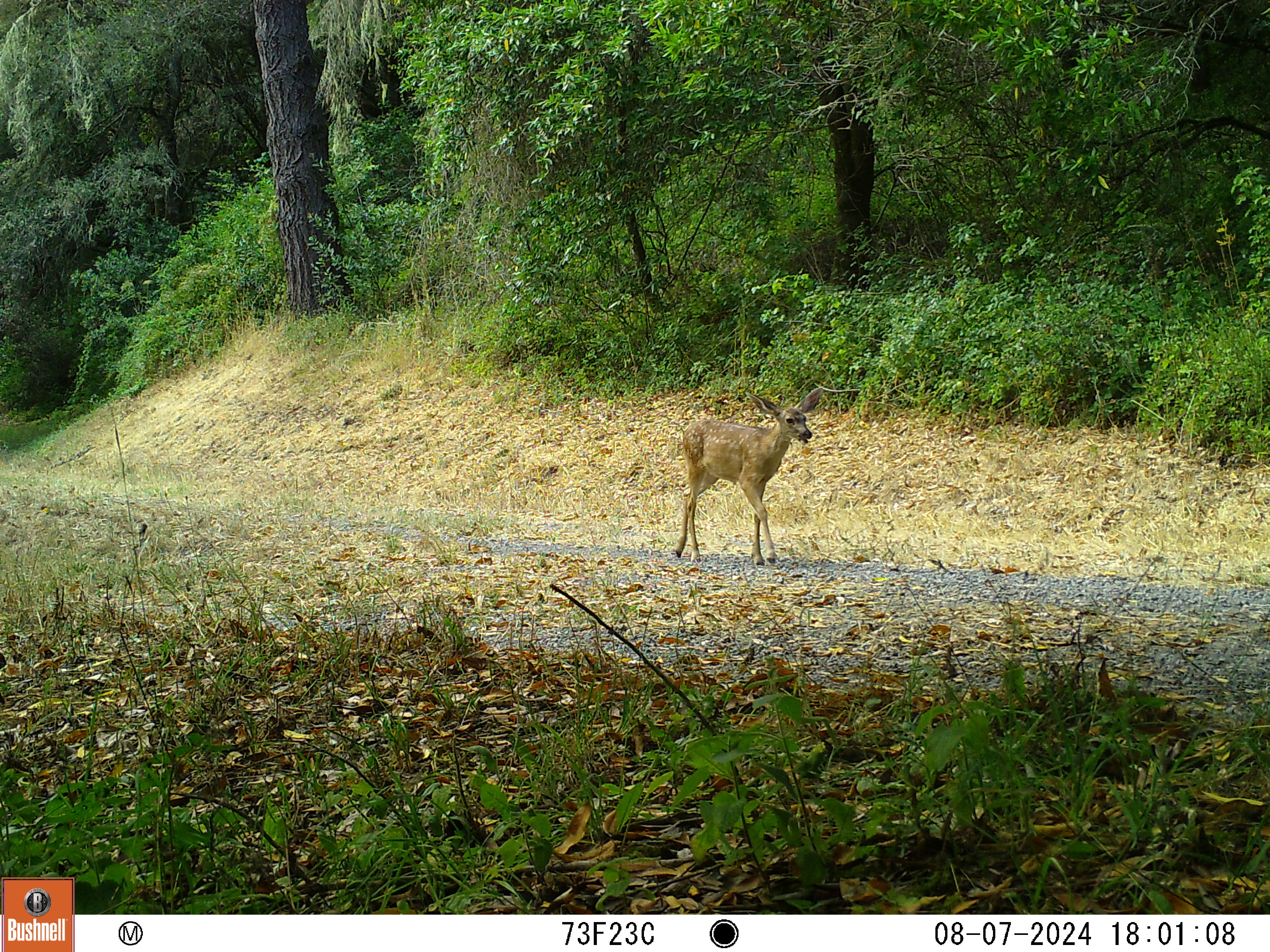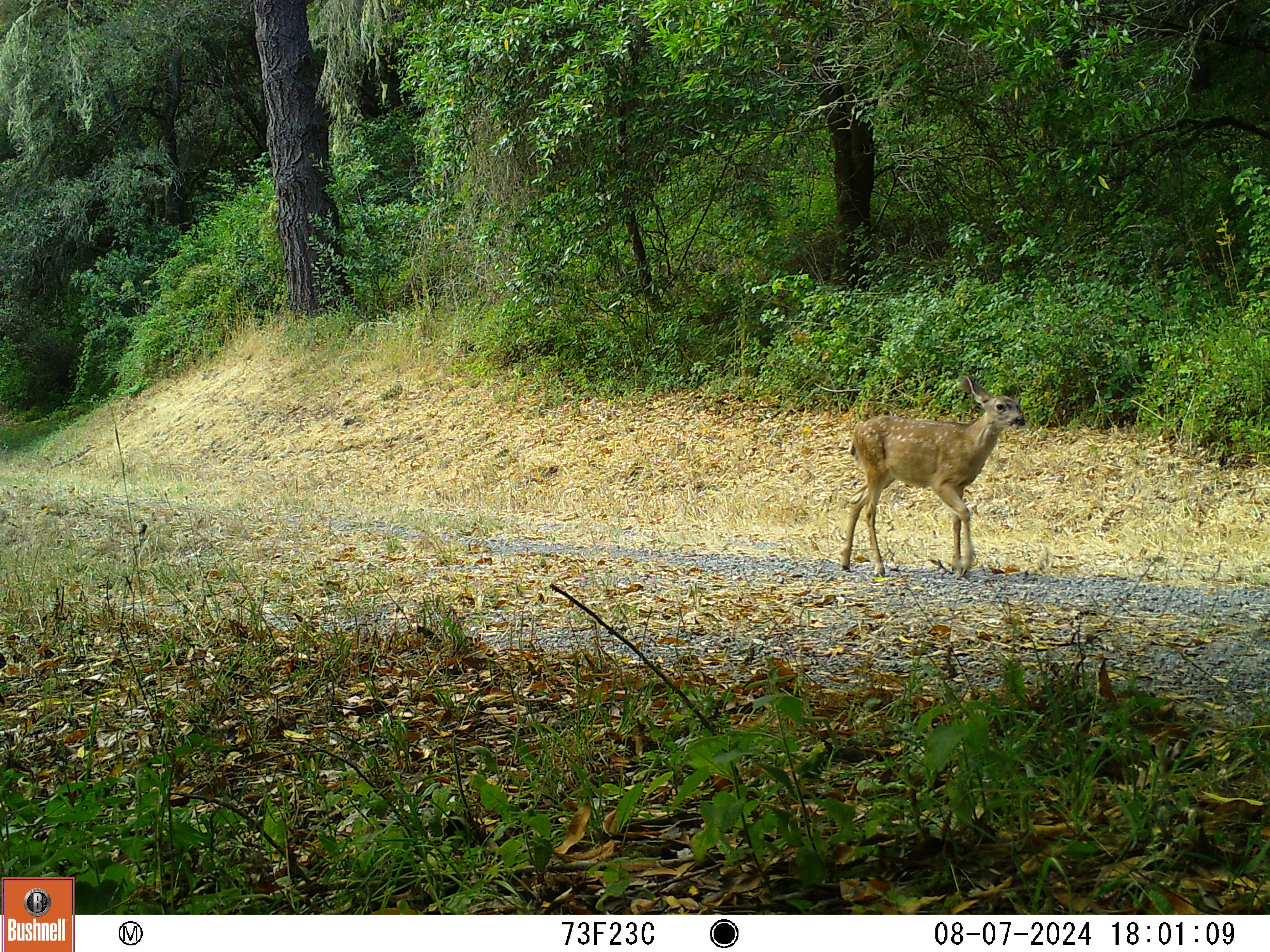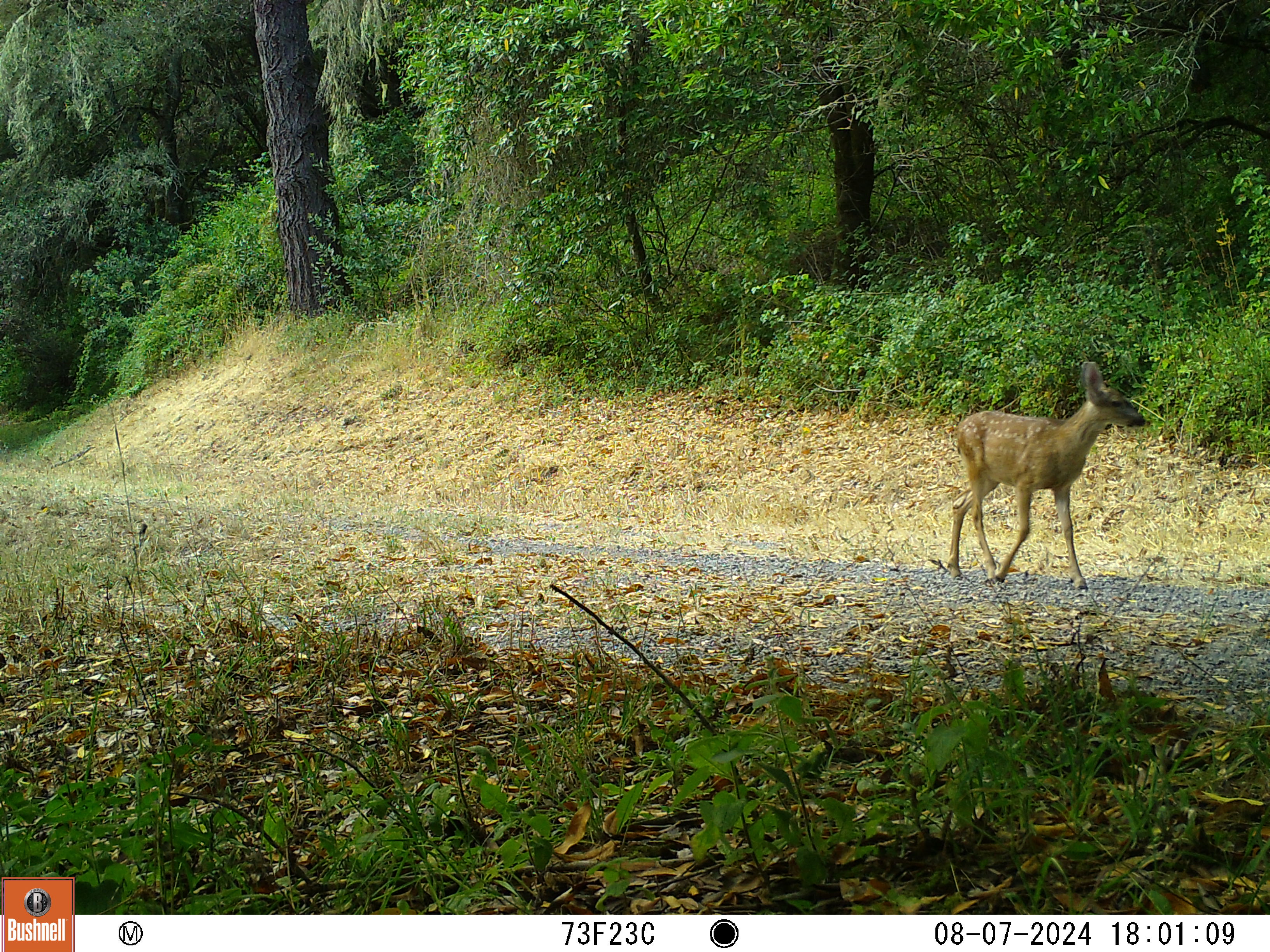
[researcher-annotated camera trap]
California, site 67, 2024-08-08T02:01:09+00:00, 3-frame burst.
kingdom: Animalia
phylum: Chordata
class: Mammalia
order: Artiodactyla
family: Cervidae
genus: Odocoileus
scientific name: Odocoileus hemionus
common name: mule deer